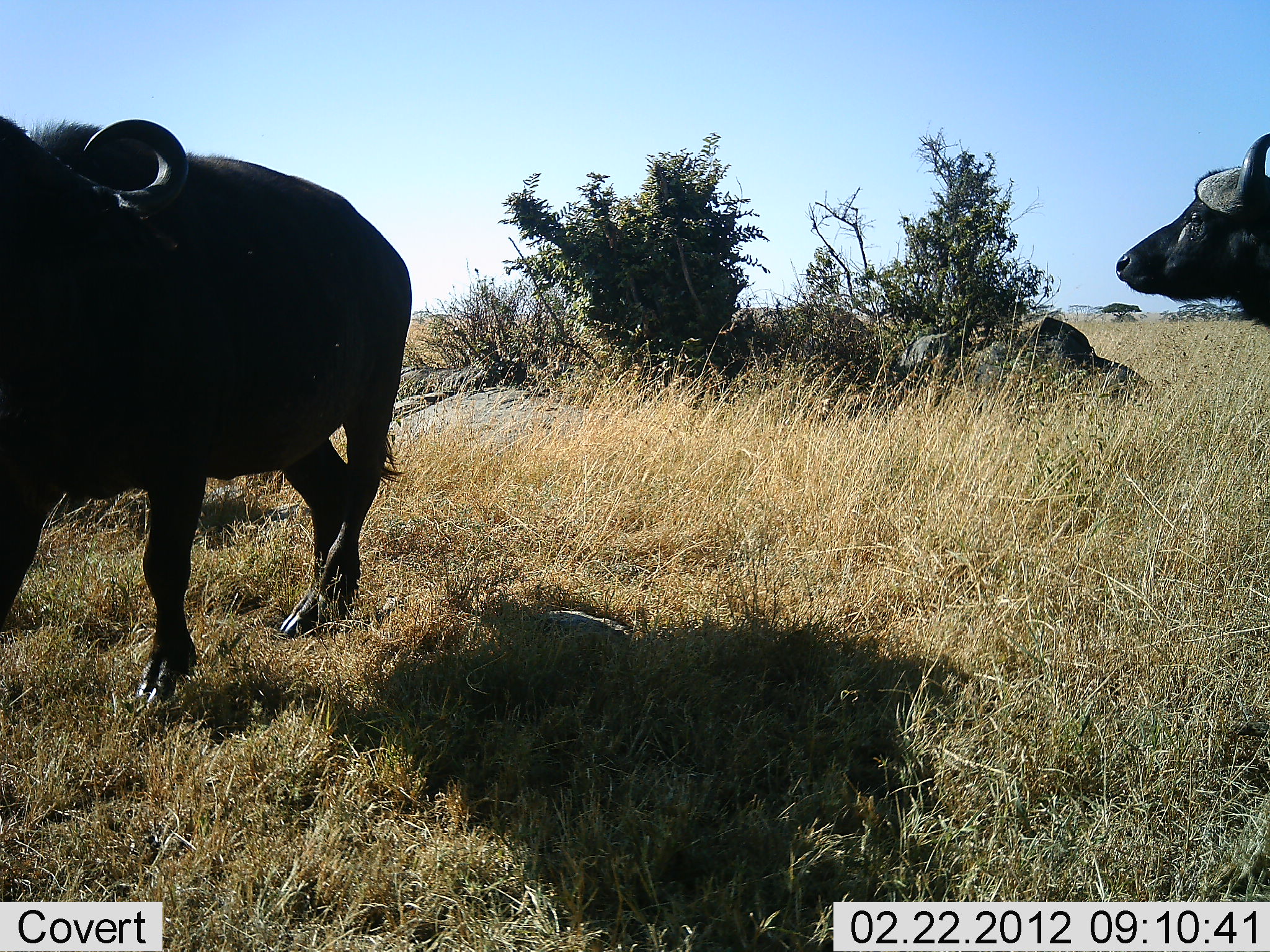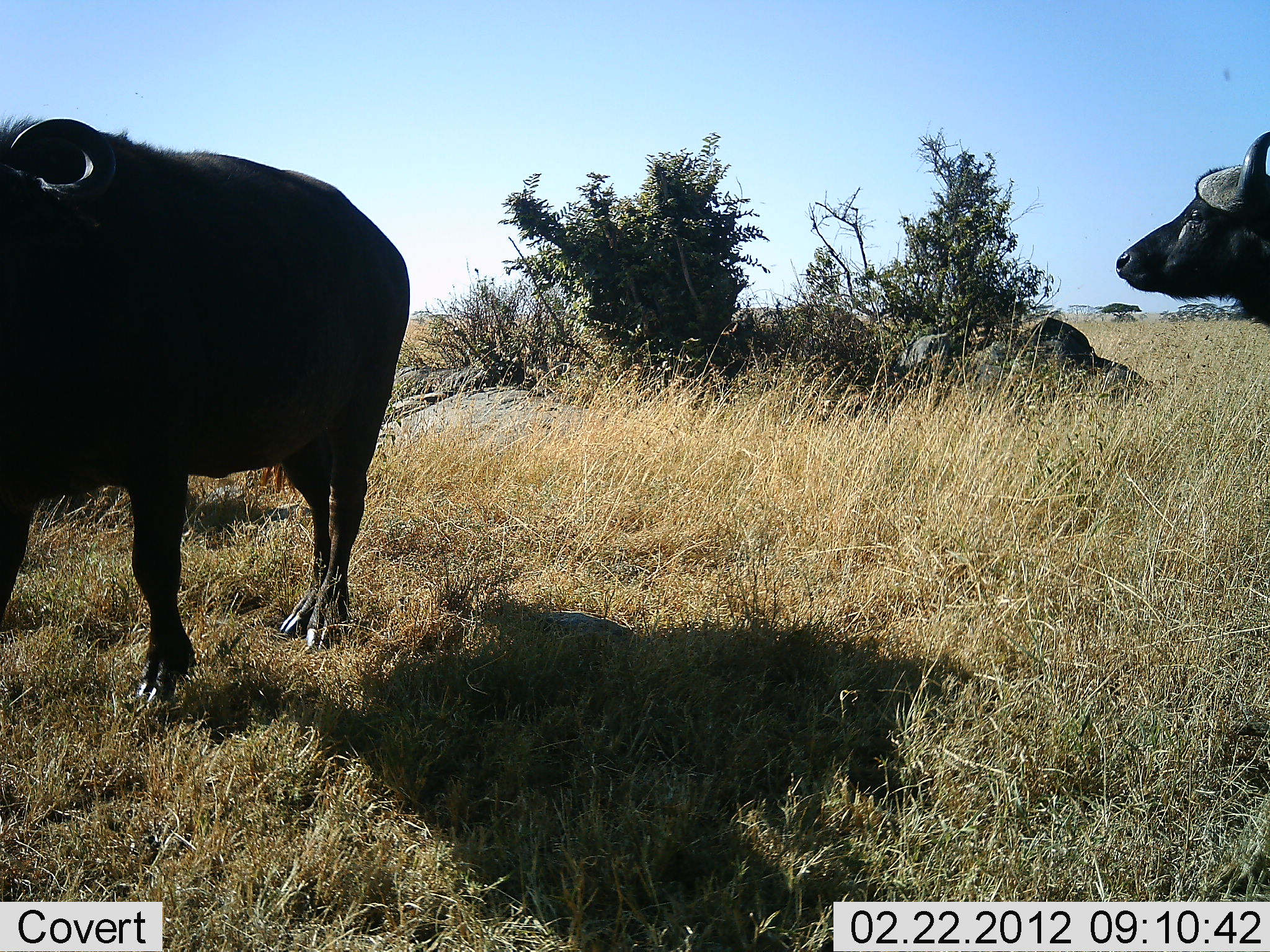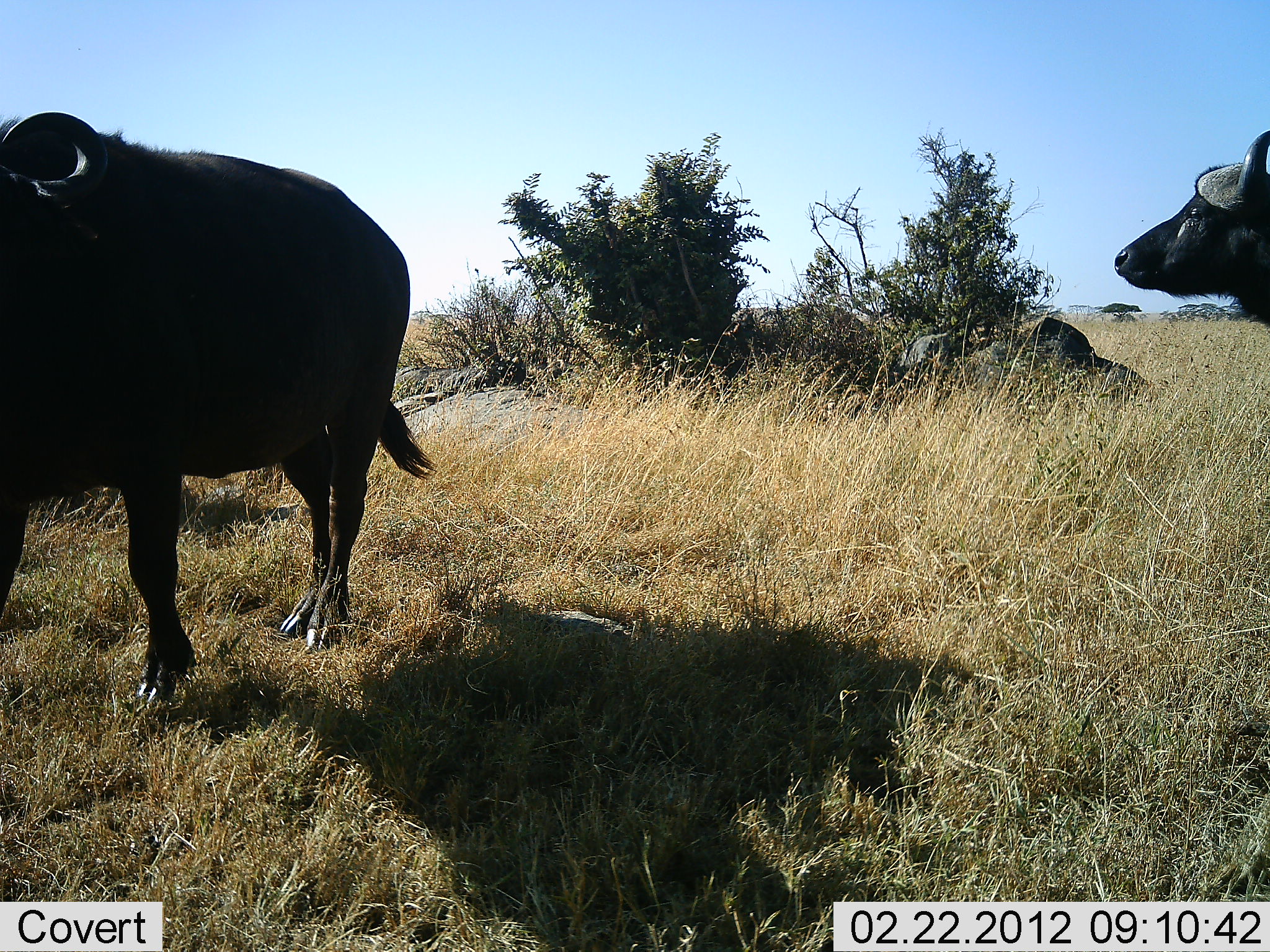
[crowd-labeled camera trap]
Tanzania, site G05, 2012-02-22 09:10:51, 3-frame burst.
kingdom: Animalia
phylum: Chordata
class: Mammalia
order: Artiodactyla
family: Bovidae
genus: Syncerus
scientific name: Syncerus caffer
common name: cape buffalo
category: buffalo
Buffalo (cape buffalo) (Syncerus caffer), count 2. Behavior (volunteer vote fractions): standing 95%, resting 0%, moving 5%, interacting 0%. Young present (vote fraction): 0%. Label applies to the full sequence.